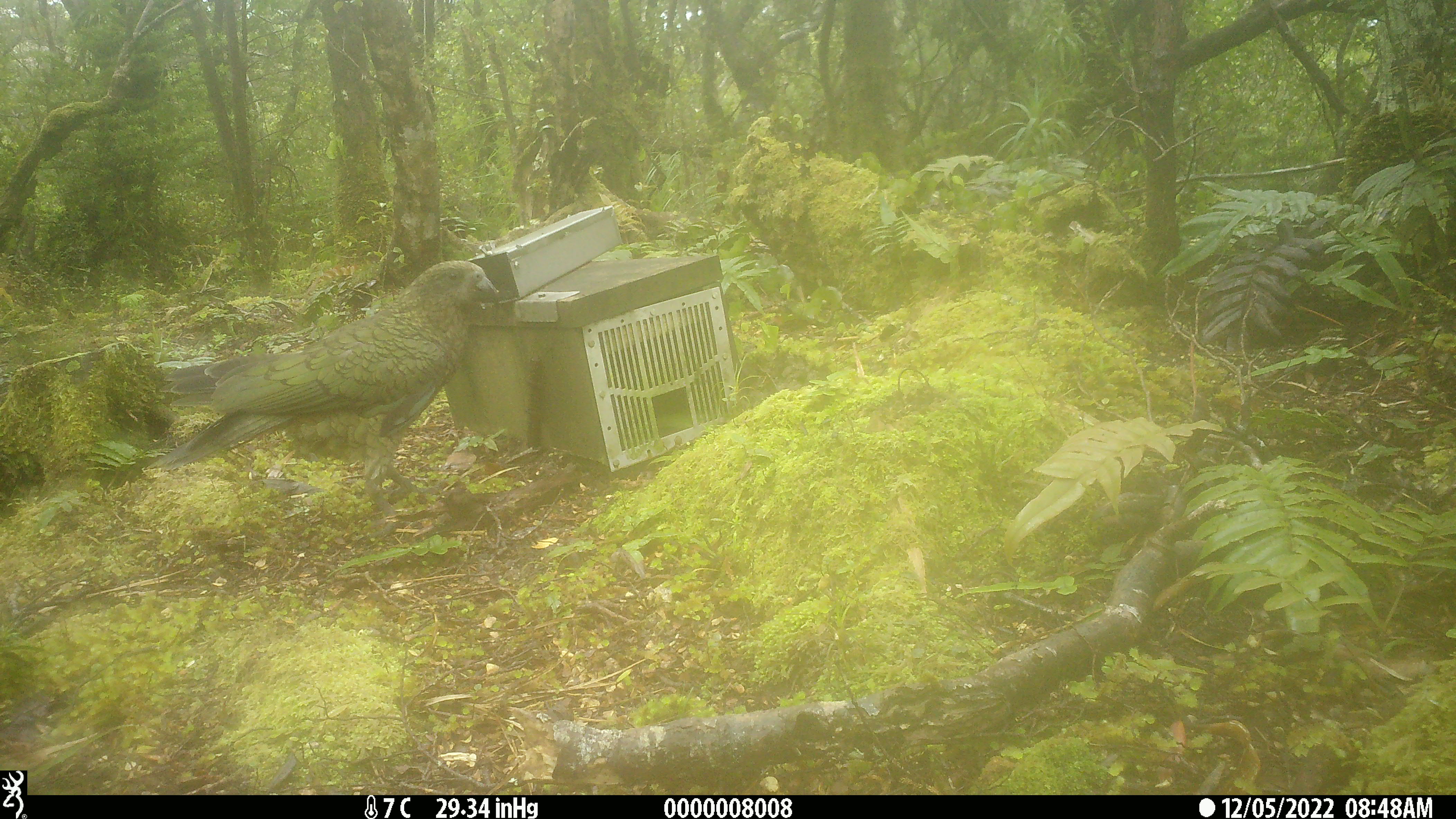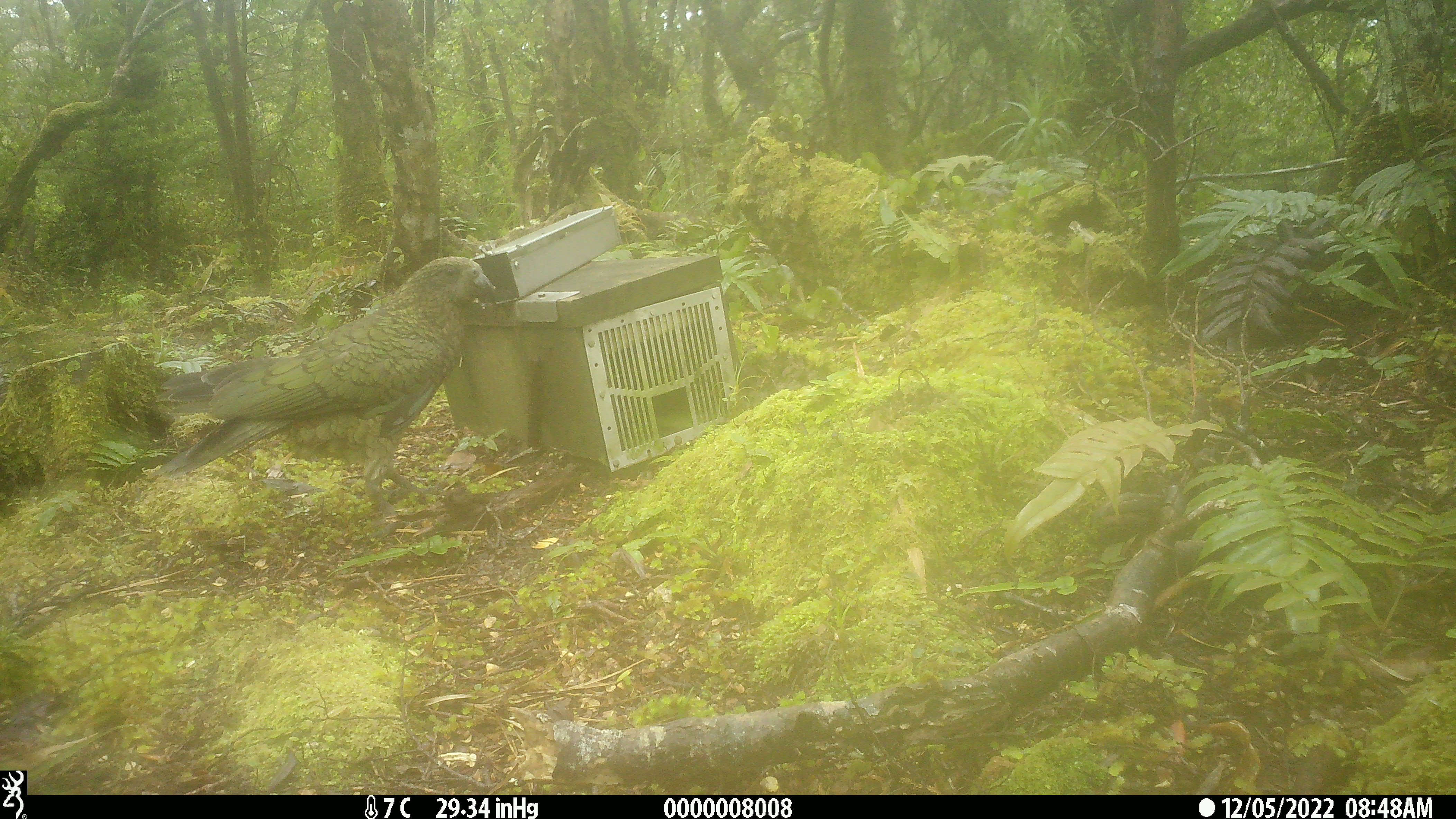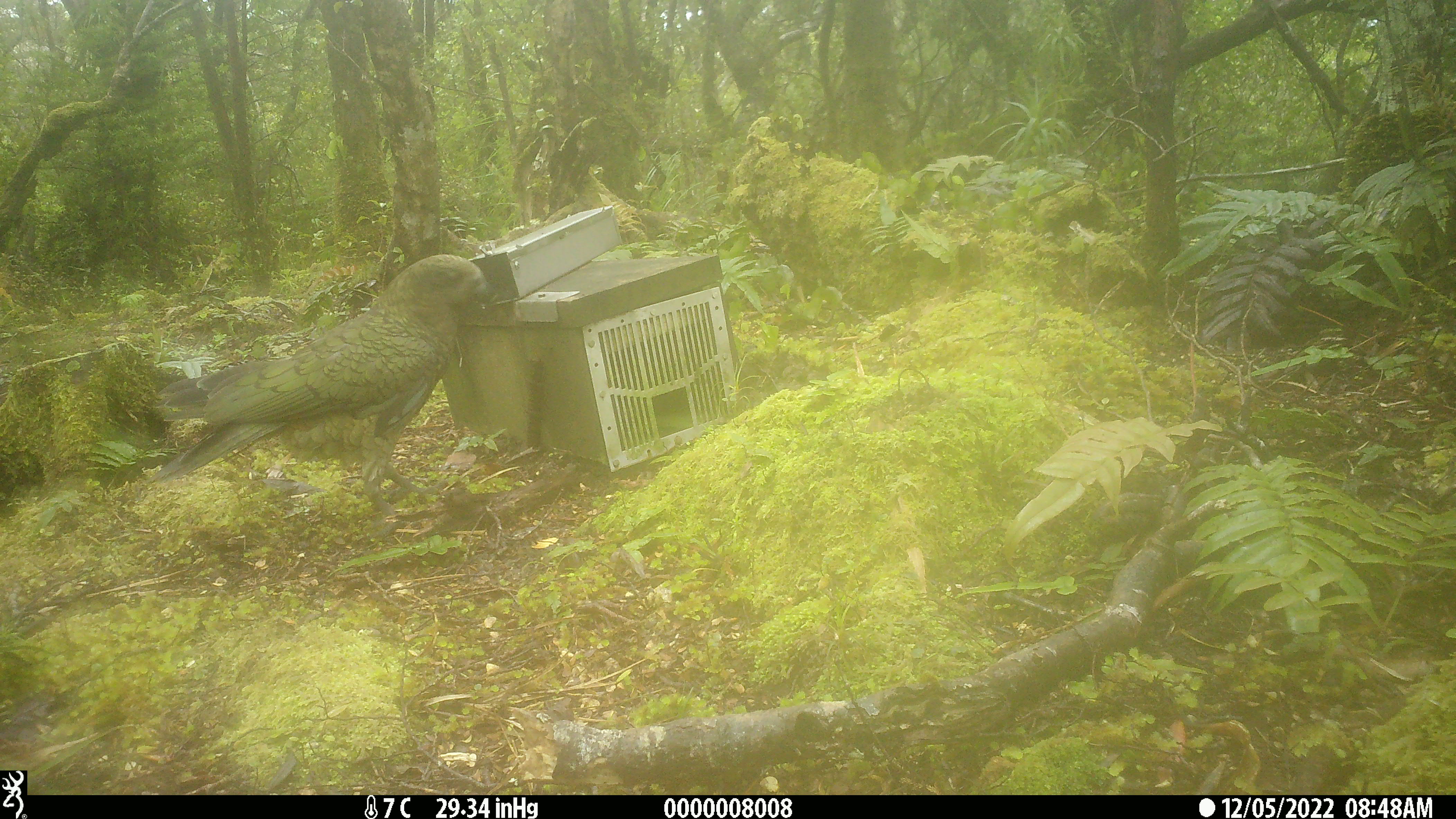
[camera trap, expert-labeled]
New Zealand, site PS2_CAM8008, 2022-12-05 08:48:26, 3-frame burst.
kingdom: Animalia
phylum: Chordata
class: Aves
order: Psittaciformes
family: Strigopidae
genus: Nestor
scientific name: Nestor notabilis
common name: kea